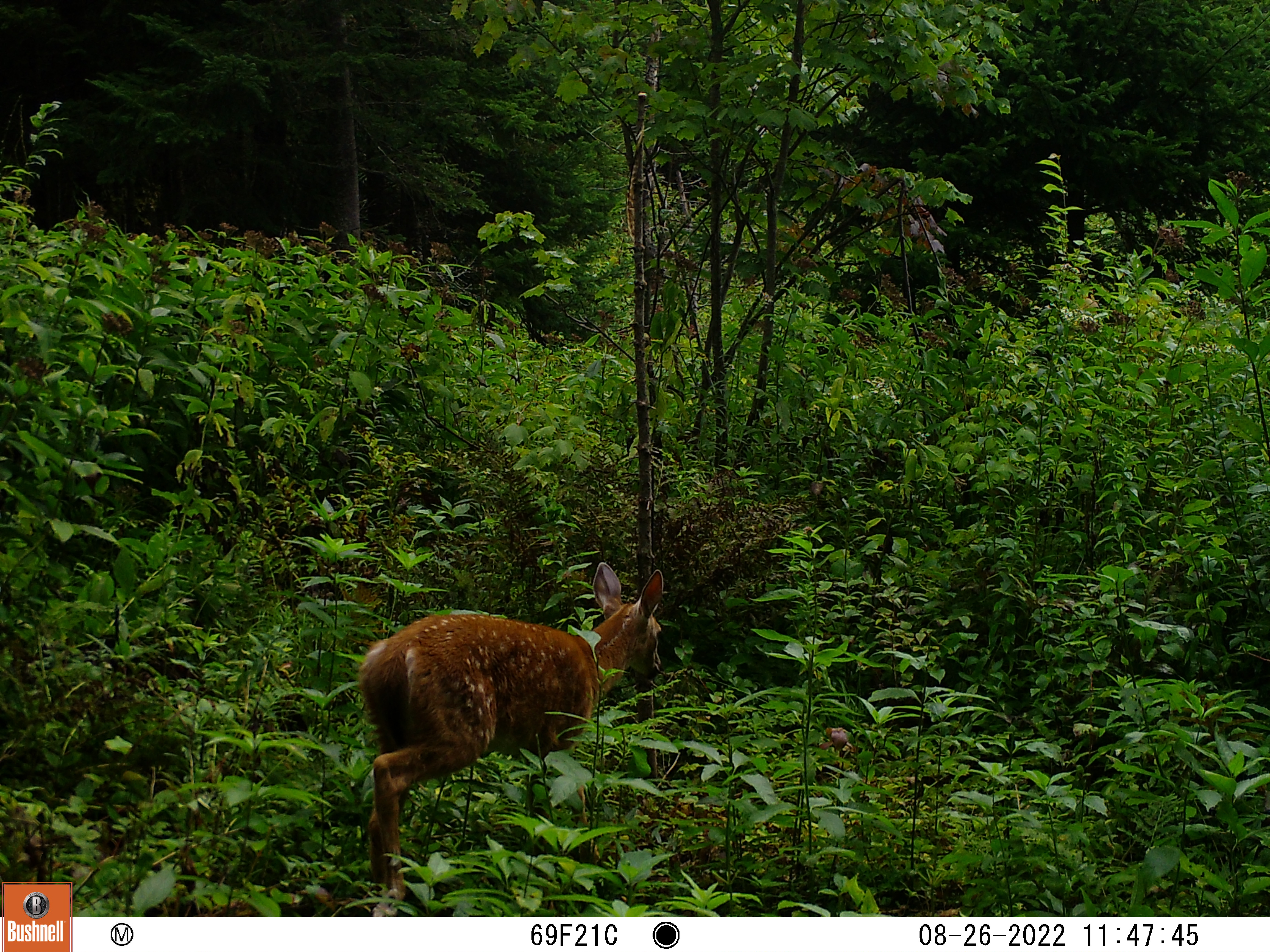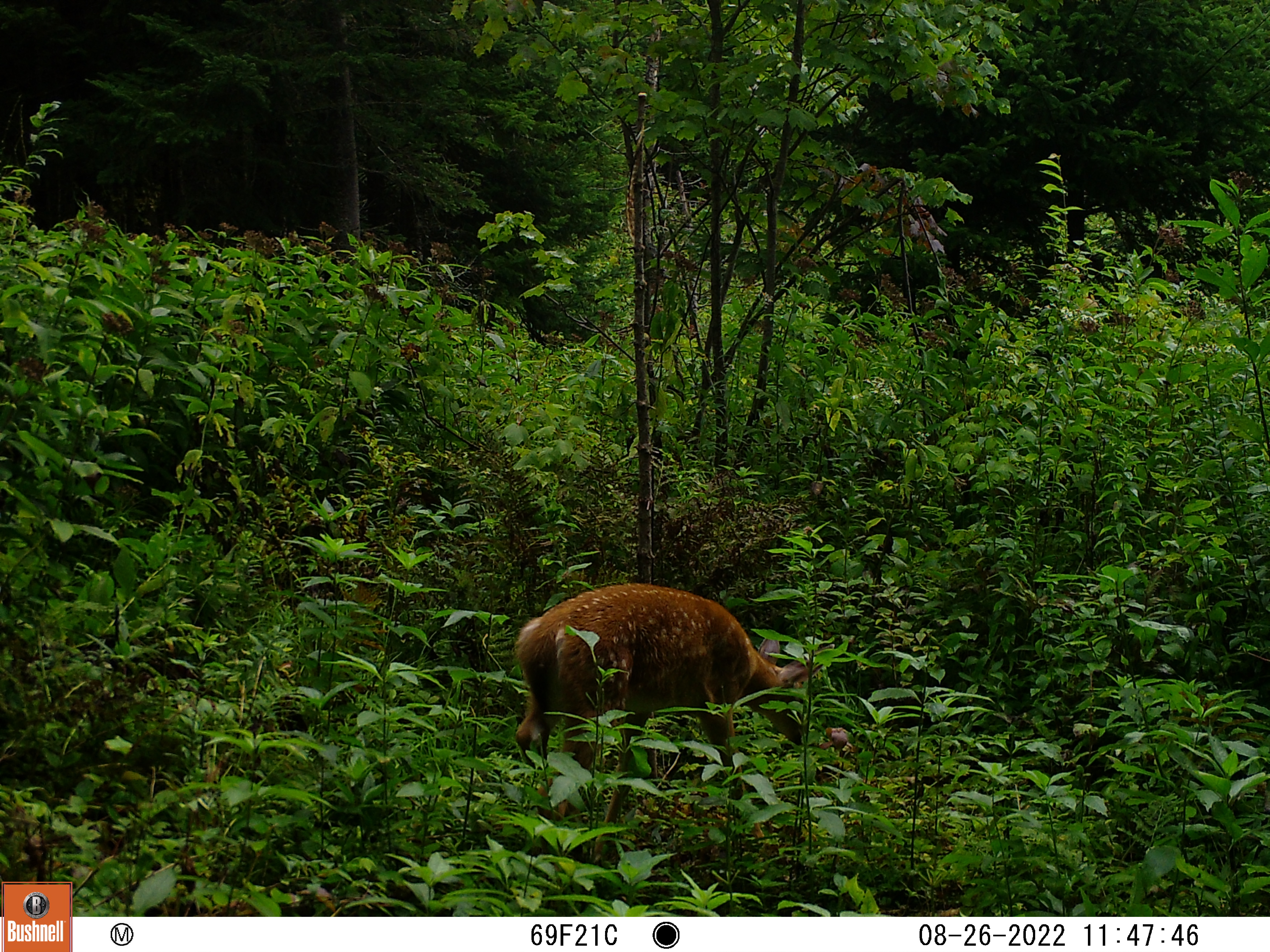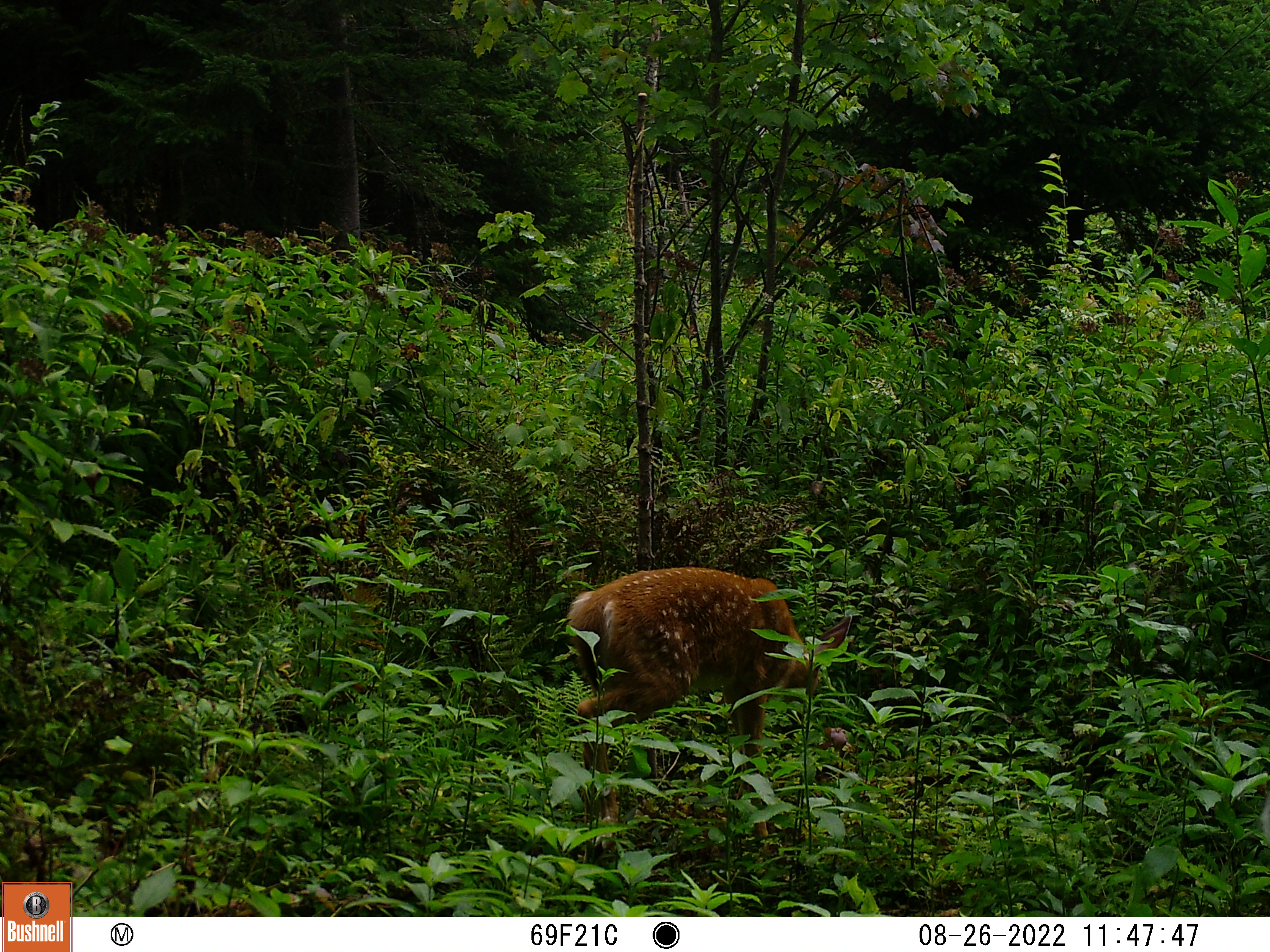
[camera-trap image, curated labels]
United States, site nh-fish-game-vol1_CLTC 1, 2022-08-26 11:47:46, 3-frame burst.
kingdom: Animalia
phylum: Chordata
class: Mammalia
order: Artiodactyla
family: Cervidae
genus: Odocoileus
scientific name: Odocoileus virginianus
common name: white-tailed deer